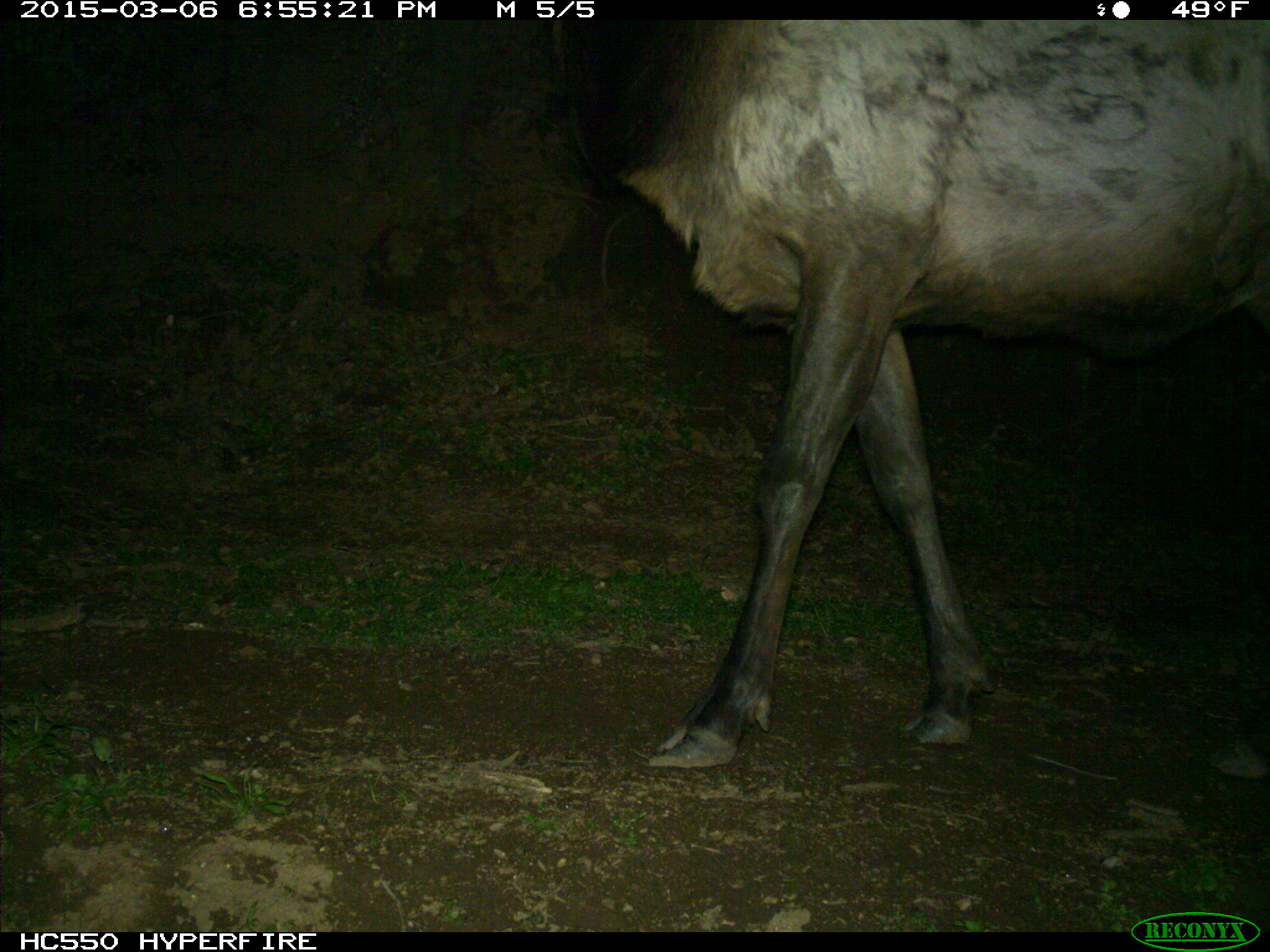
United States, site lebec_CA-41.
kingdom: Animalia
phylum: Chordata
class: Mammalia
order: Artiodactyla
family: Cervidae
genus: Cervus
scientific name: Cervus canadensis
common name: elk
Cervus canadensis (elk).